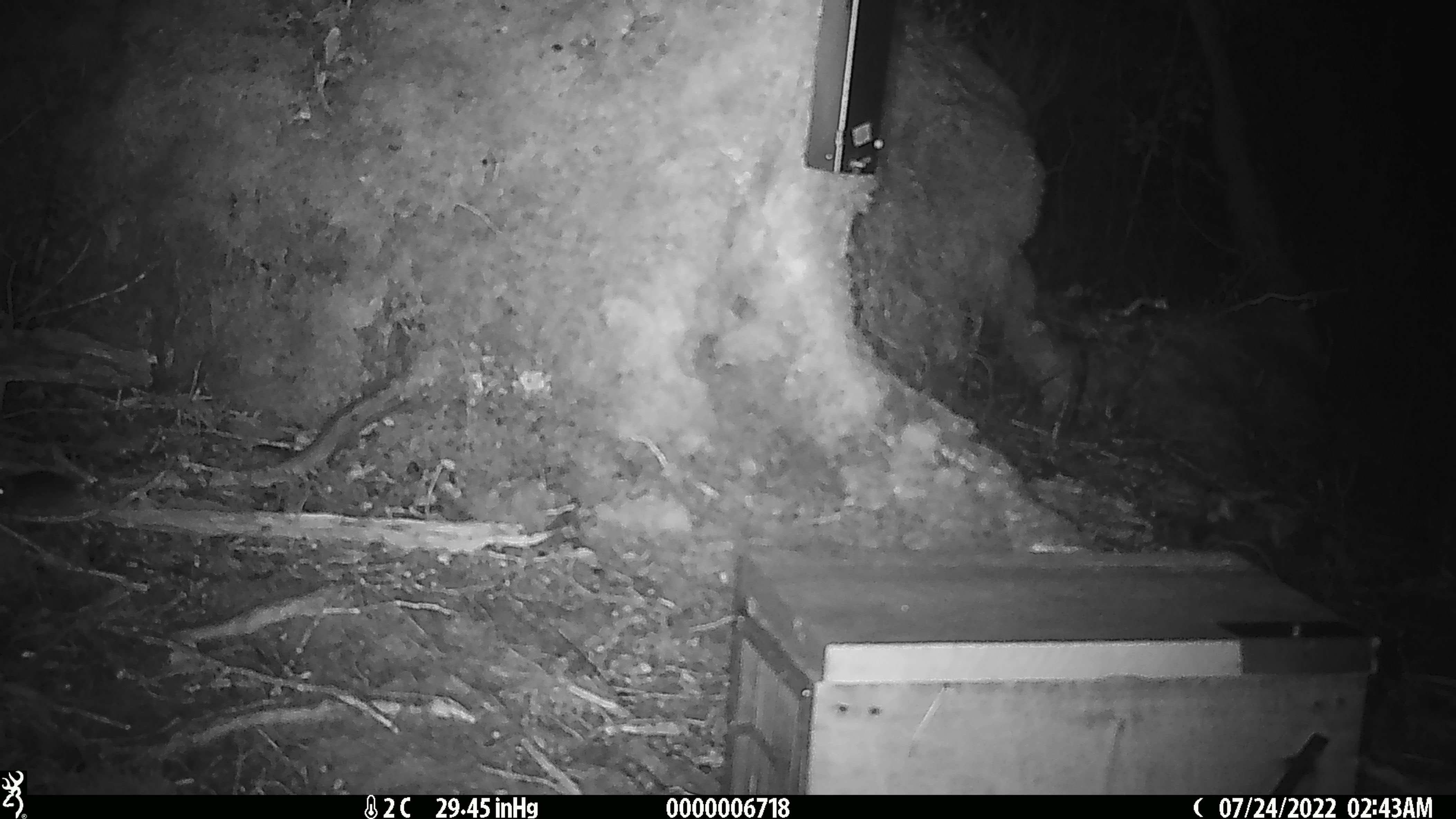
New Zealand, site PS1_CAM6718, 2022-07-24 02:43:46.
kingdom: Animalia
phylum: Chordata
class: Mammalia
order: Rodentia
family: Muridae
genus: Mus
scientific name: Mus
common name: mouse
Mouse (Mus).